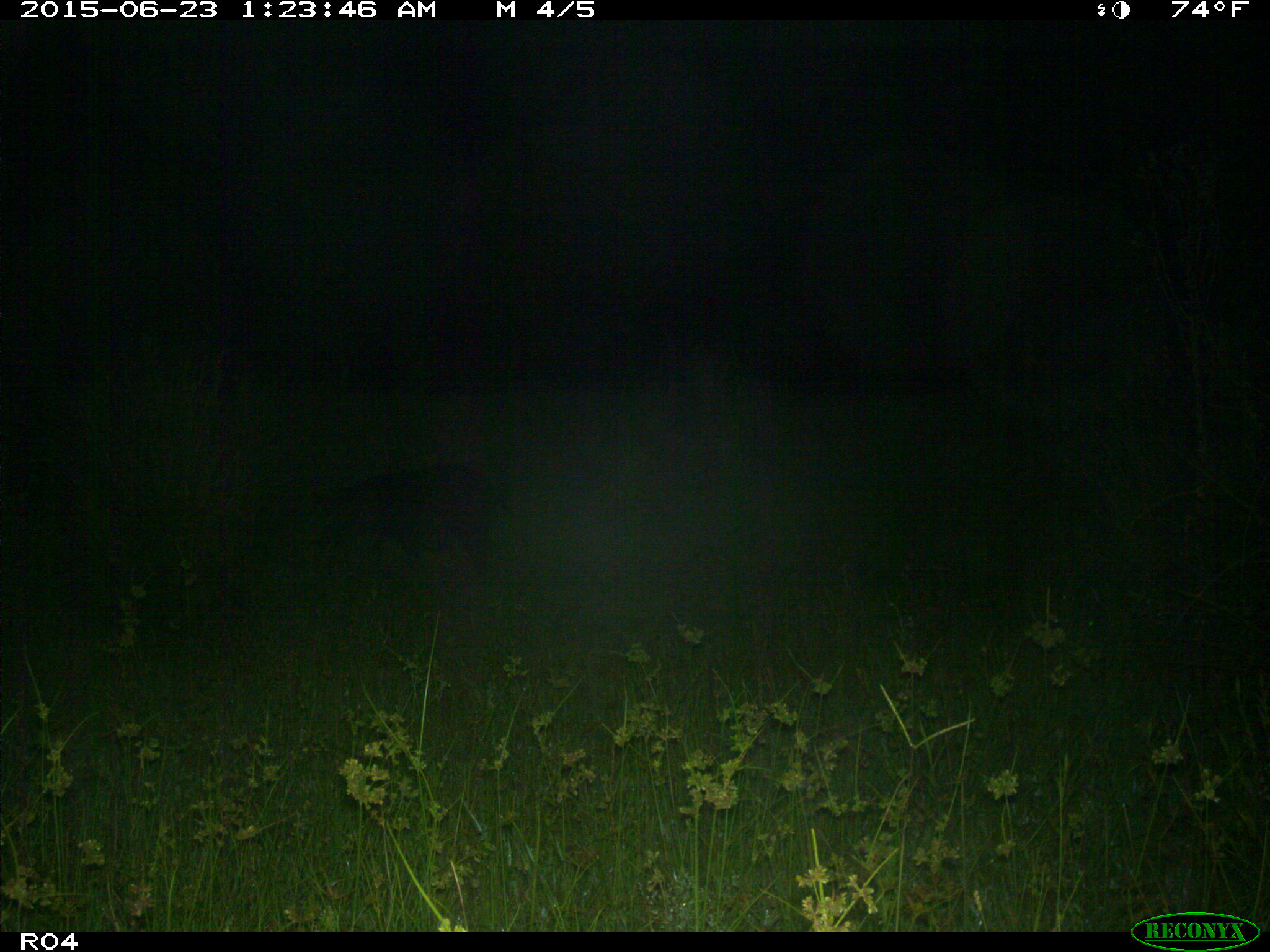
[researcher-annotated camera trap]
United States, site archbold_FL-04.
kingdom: Animalia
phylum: Chordata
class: Mammalia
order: Artiodactyla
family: Suidae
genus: Sus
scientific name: Sus scrofa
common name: wild boar